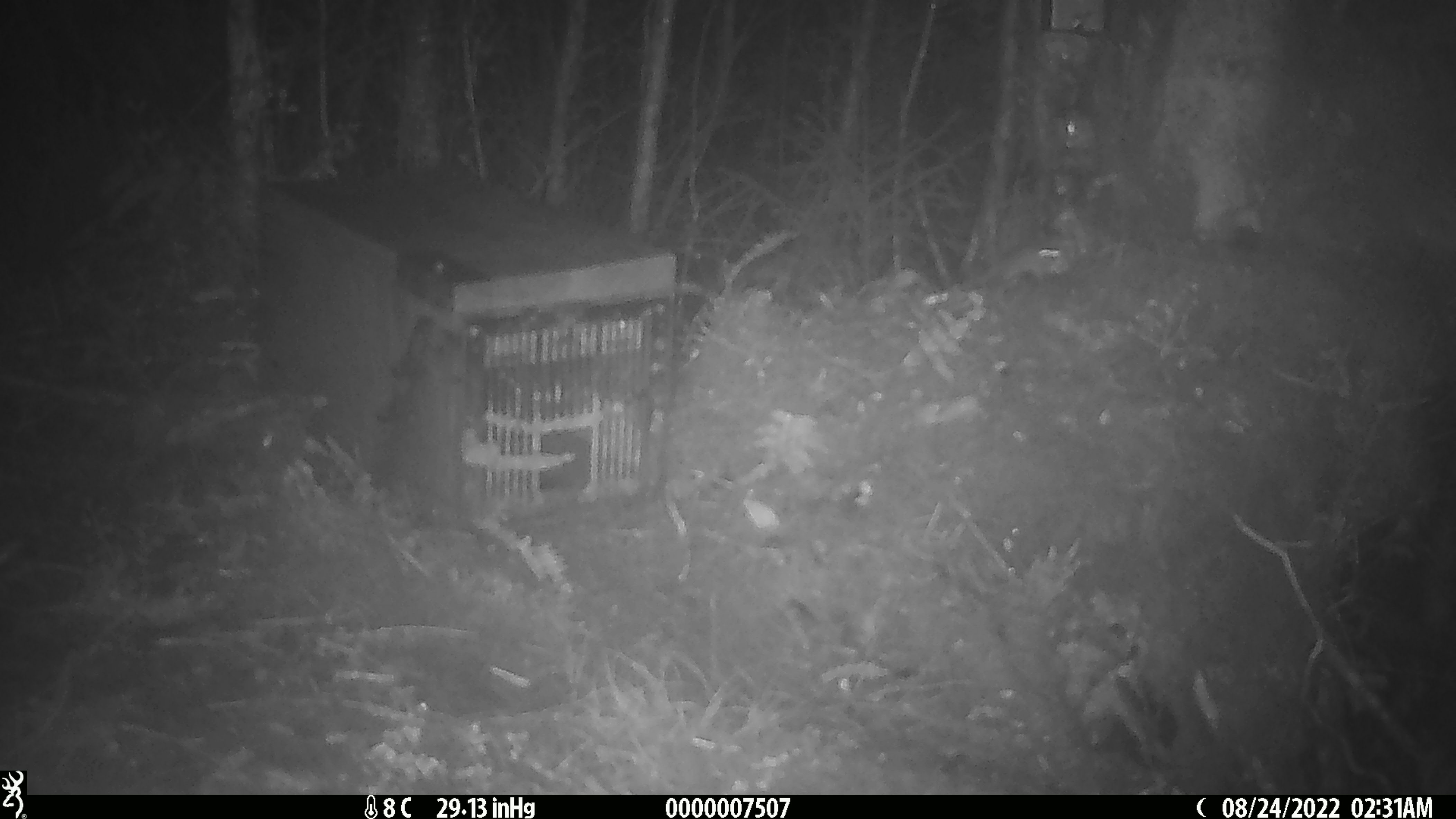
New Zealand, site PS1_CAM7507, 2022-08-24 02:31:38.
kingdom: Animalia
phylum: Chordata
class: Mammalia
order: Rodentia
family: Muridae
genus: Mus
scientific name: Mus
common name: mouse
Mouse (Mus).